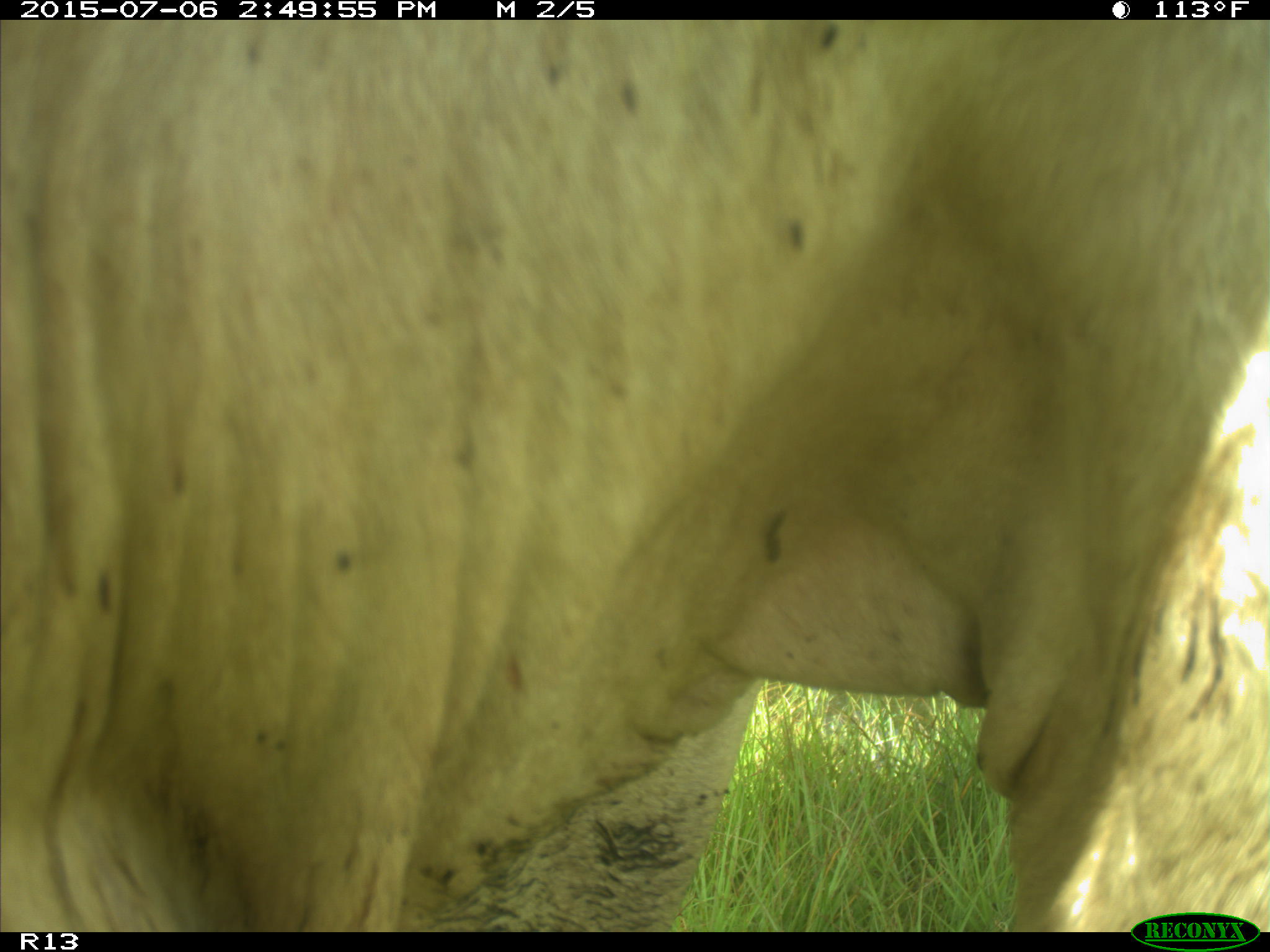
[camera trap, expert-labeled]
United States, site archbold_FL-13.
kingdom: Animalia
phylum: Chordata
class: Mammalia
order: Artiodactyla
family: Bovidae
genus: Bos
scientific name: Bos taurus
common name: domestic cow